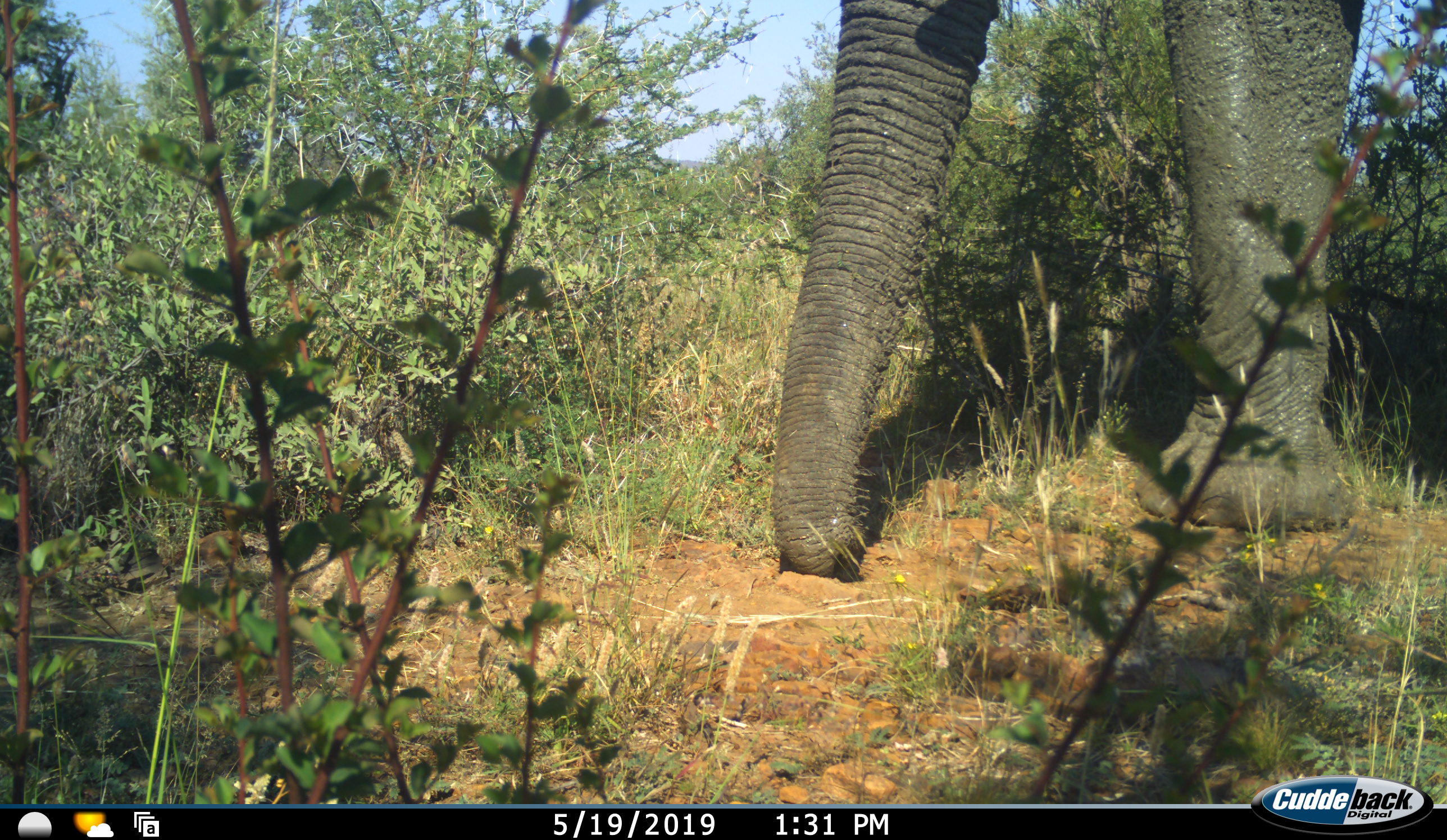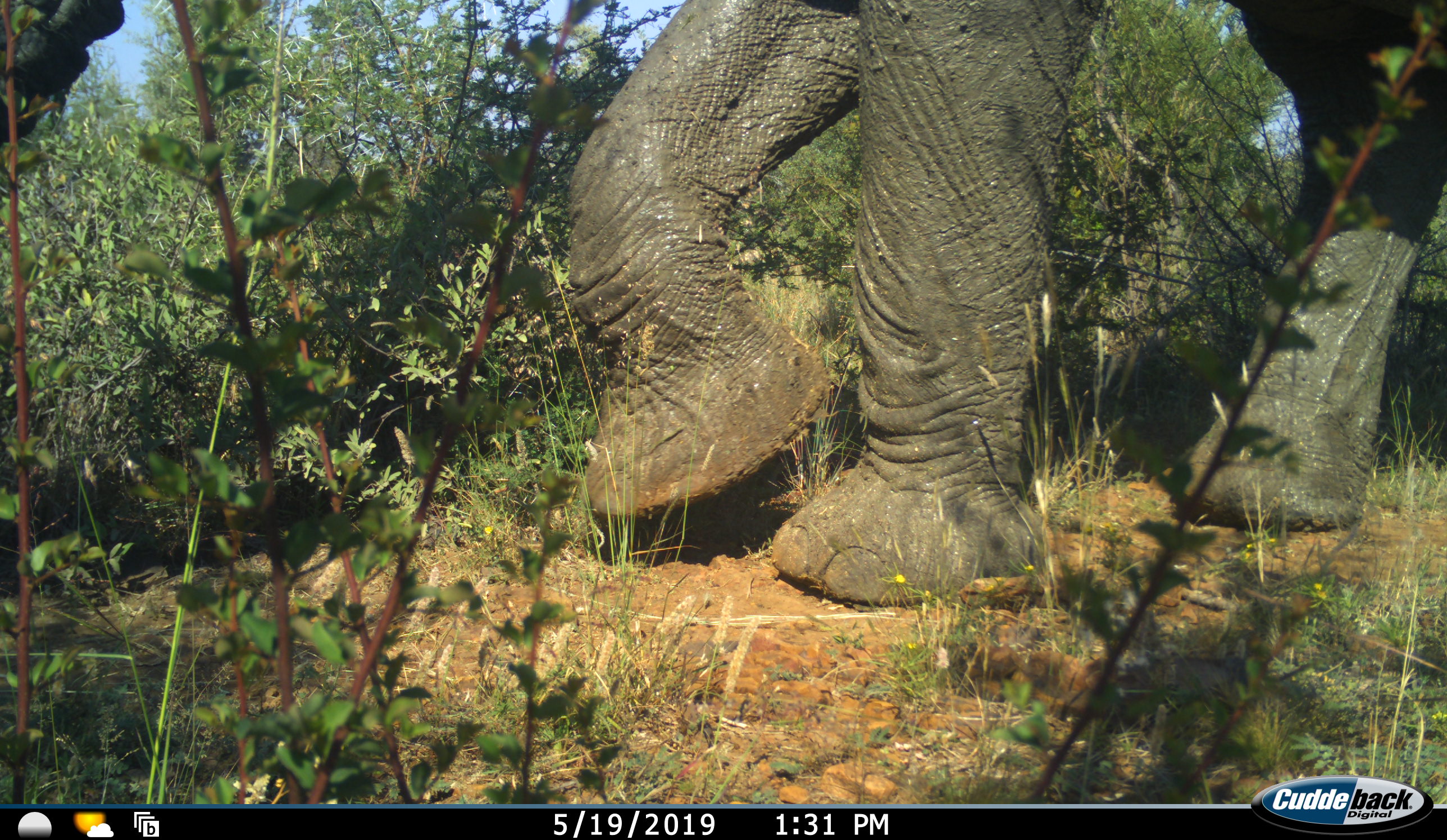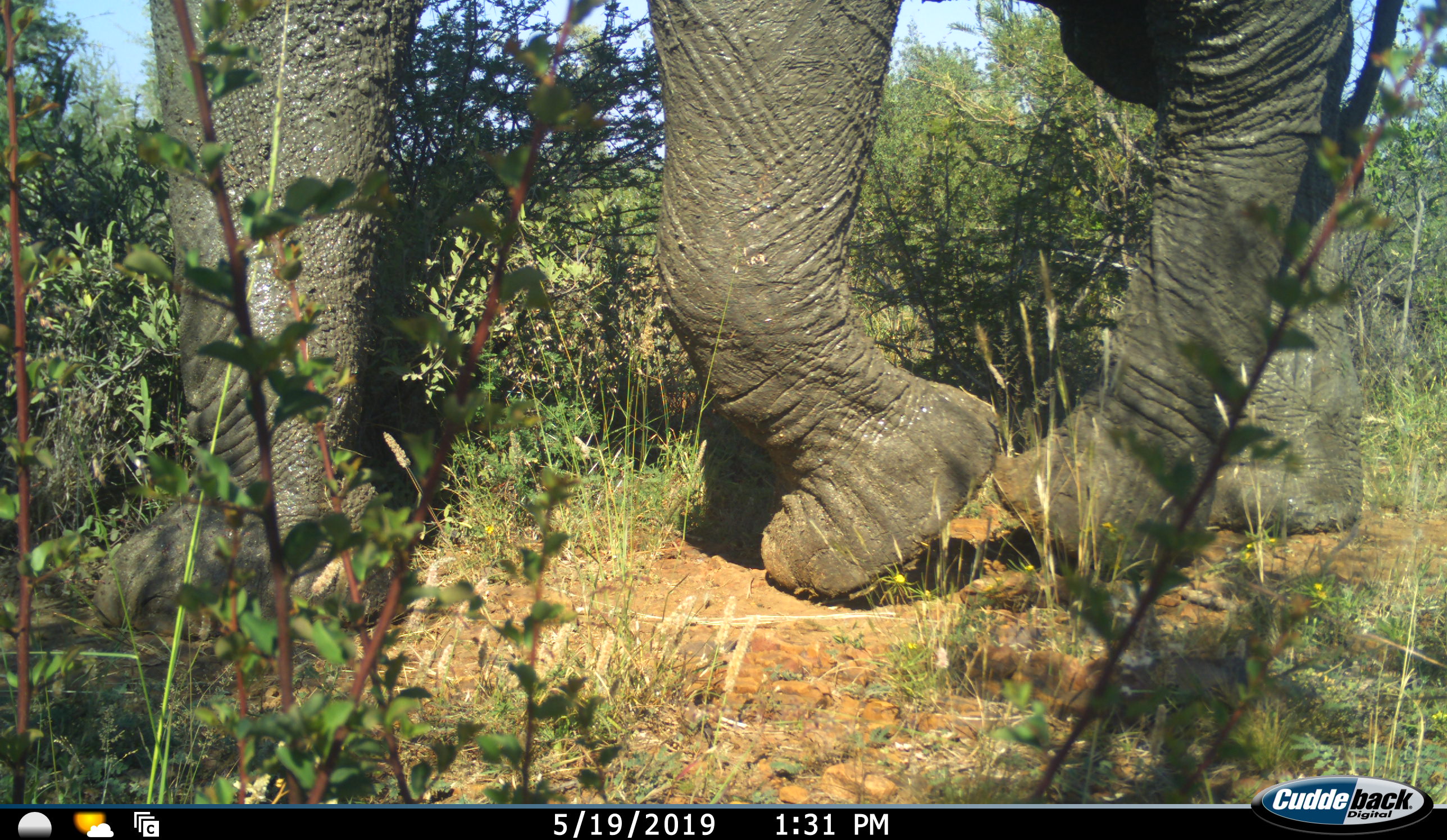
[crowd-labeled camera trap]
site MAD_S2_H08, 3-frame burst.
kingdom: Animalia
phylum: Chordata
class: Mammalia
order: Proboscidea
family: Elephantidae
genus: Loxodonta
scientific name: Loxodonta africana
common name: african bush elephant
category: elephant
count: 1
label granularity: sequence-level